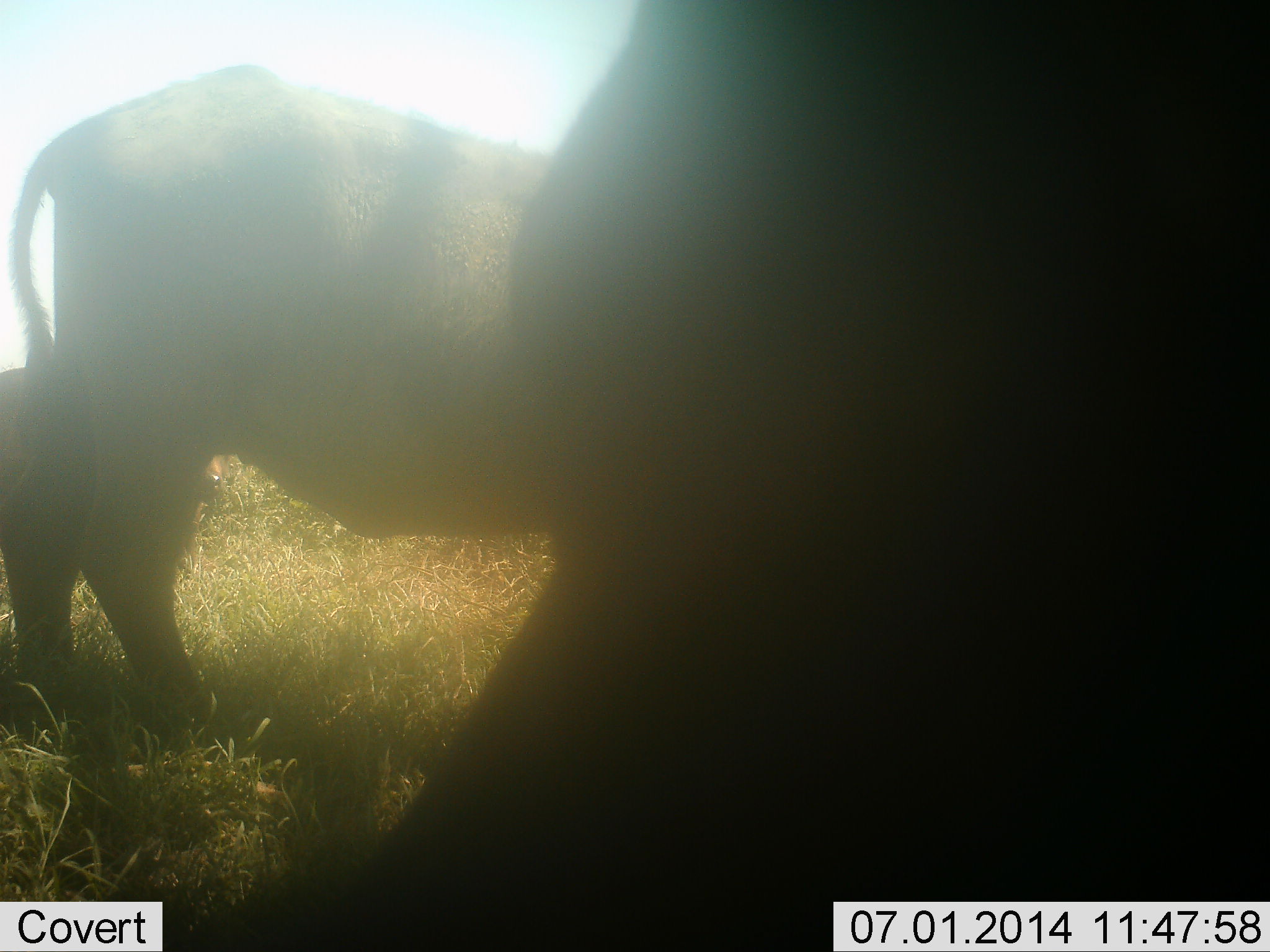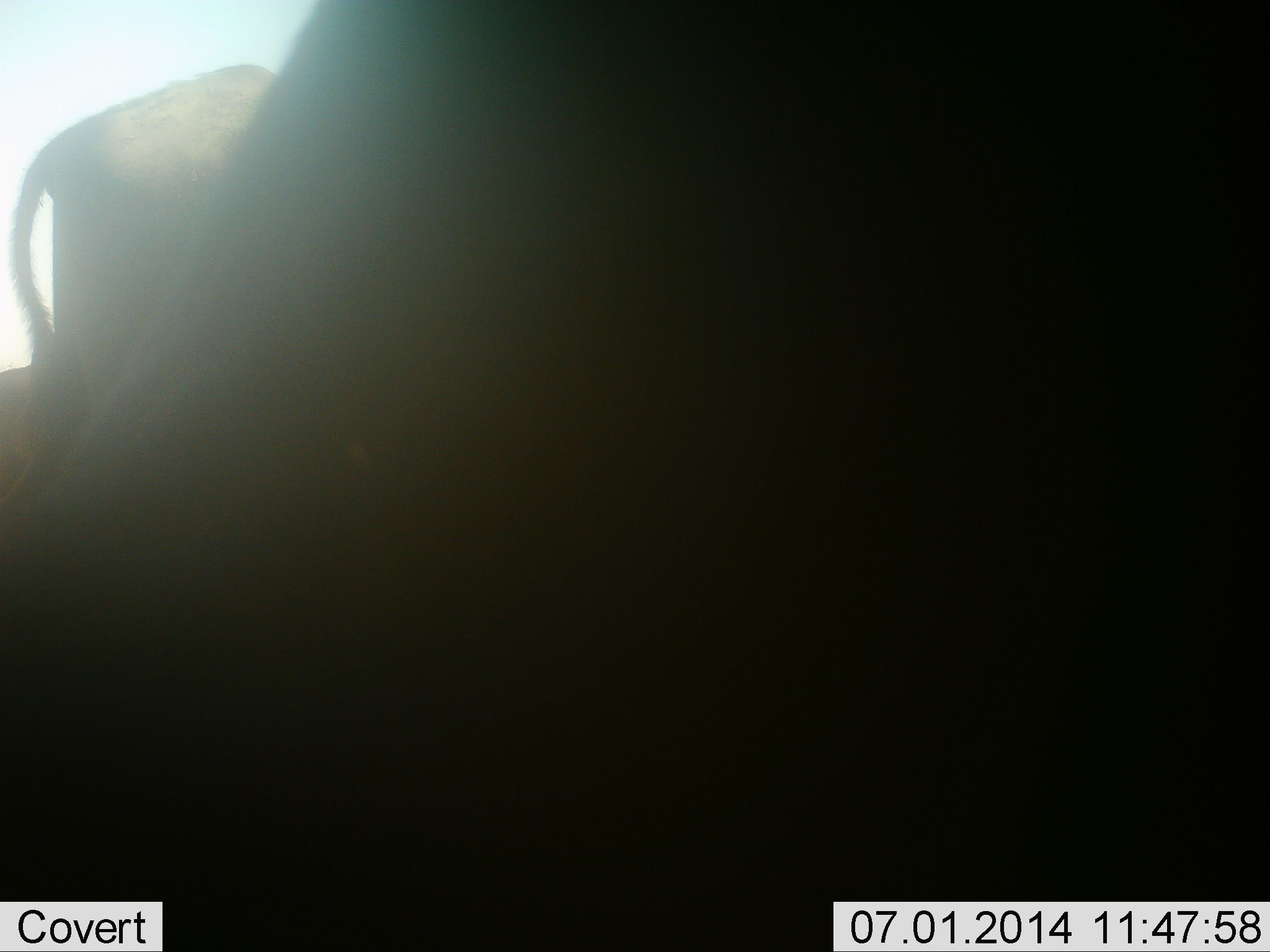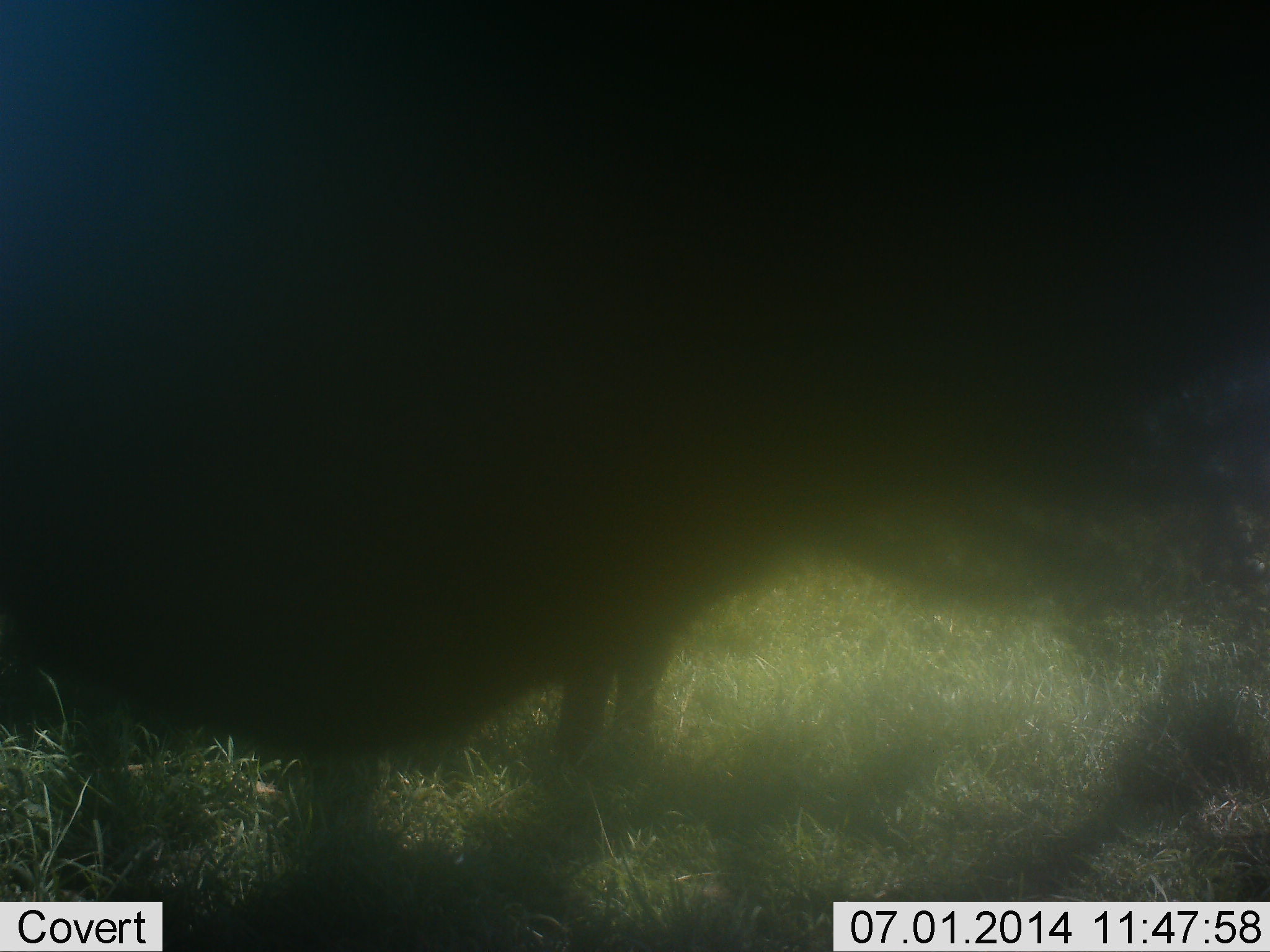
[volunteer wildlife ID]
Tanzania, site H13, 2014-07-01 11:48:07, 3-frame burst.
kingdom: Animalia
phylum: Chordata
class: Mammalia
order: Artiodactyla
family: Bovidae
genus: Syncerus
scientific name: Syncerus caffer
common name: cape buffalo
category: buffalo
Buffalo (cape buffalo) (Syncerus caffer), count 2. Behavior (volunteer vote fractions): standing 70%, resting 0%, moving 10%, interacting 0%. Young present (vote fraction): 0%. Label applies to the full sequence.